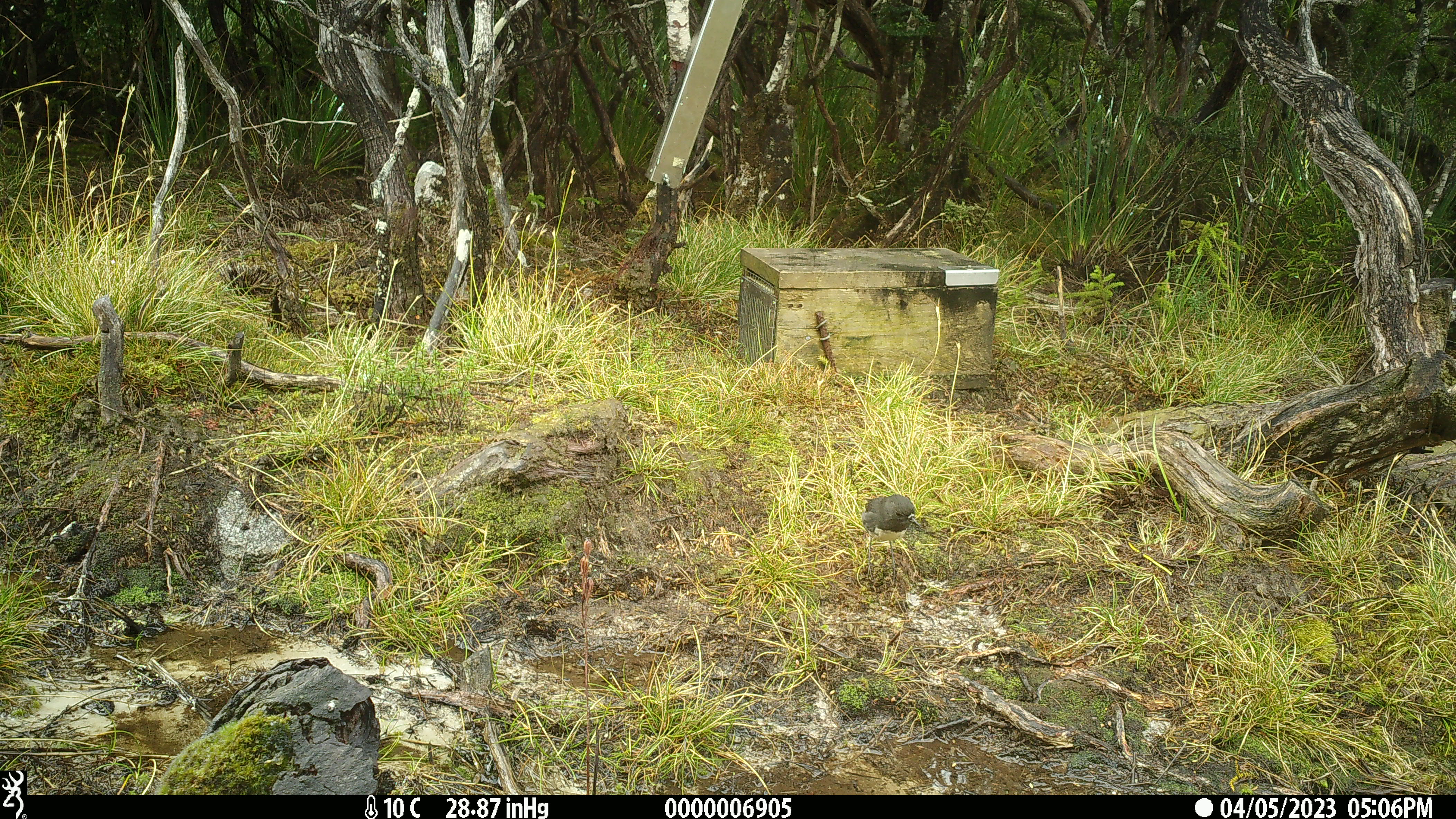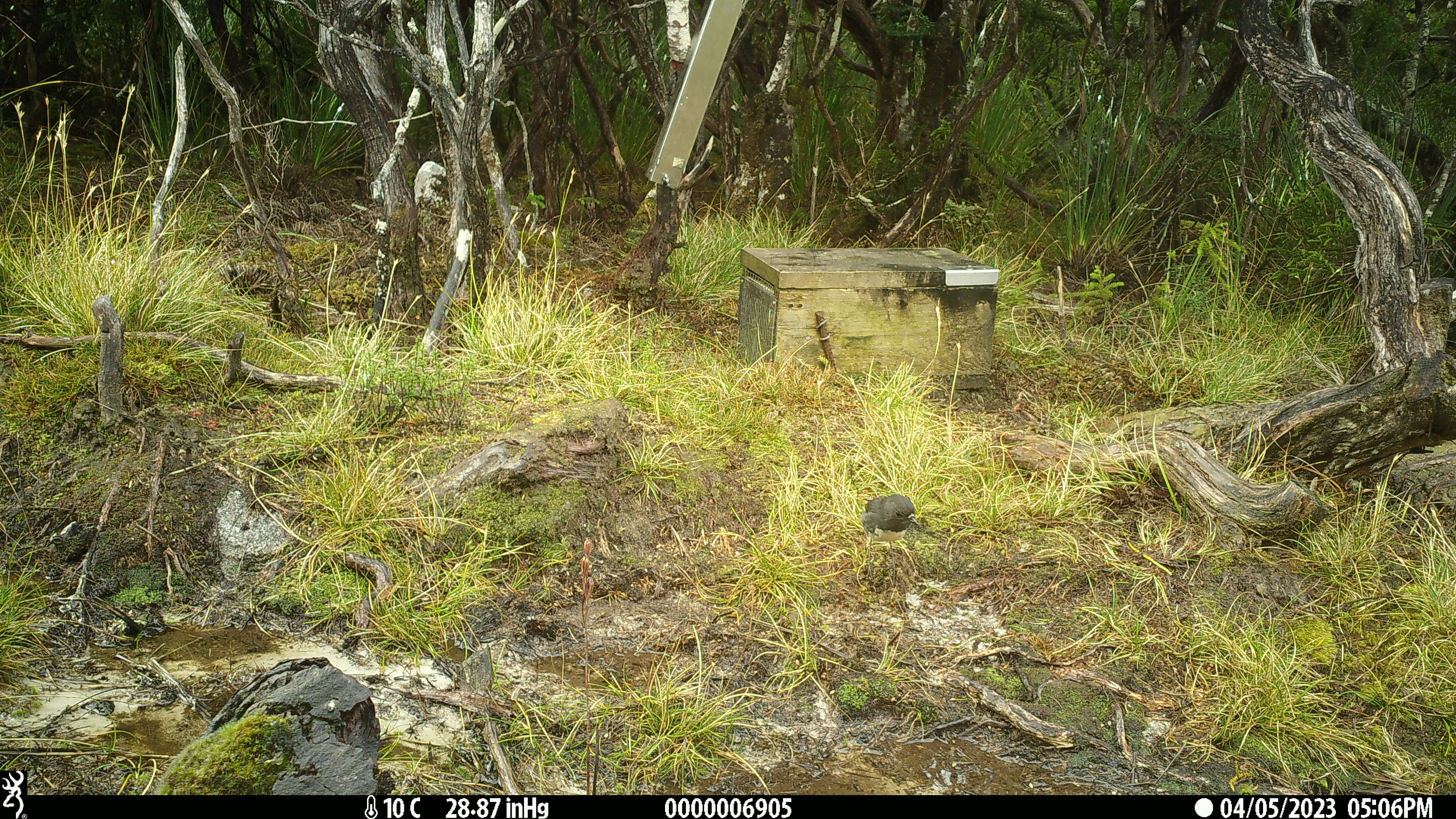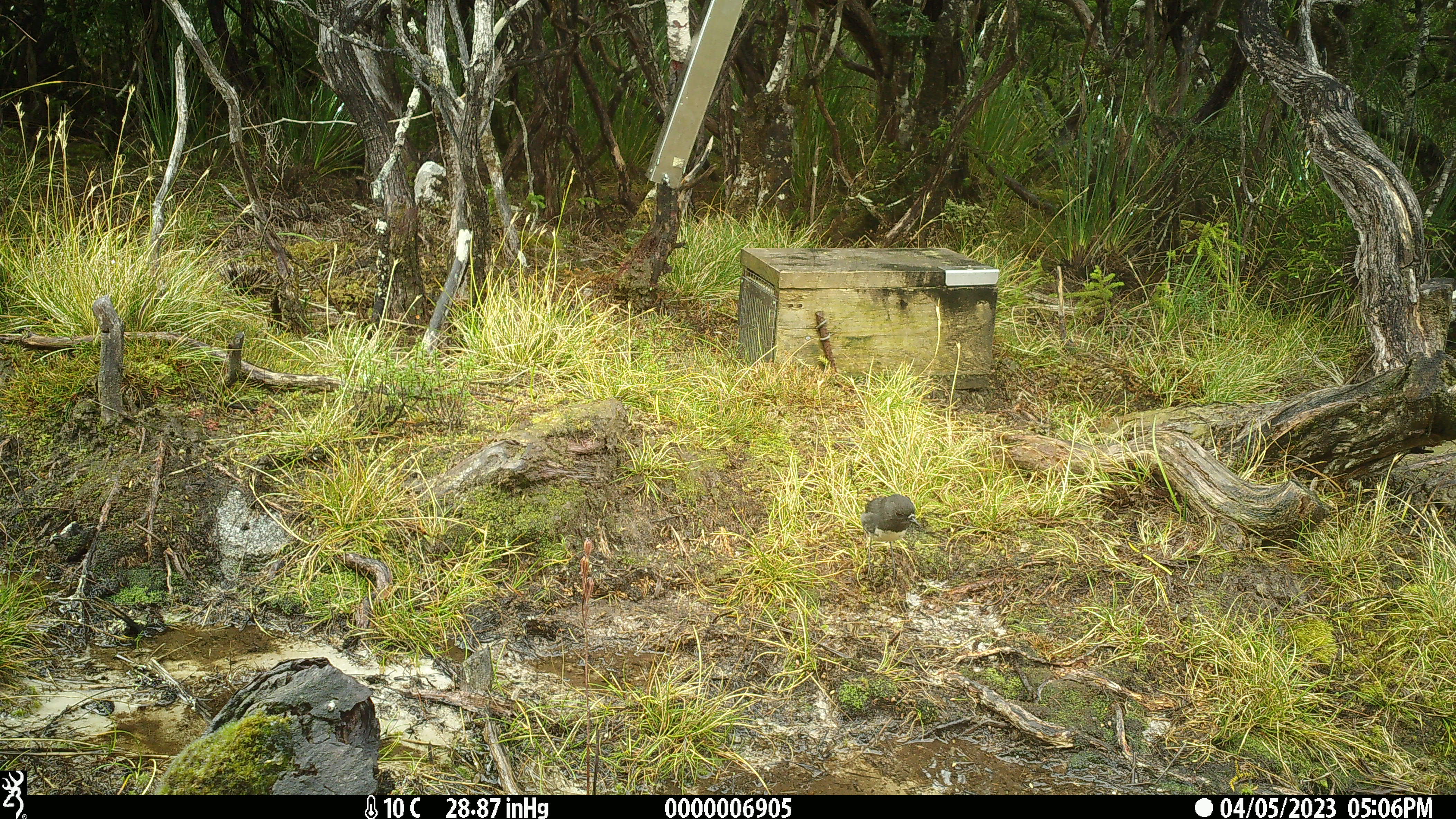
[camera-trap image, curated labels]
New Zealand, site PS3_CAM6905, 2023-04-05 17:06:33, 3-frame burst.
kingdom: Animalia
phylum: Chordata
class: Aves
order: Passeriformes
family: Petroicidae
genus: Petroica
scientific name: Petroica australis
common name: new zealand robin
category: robin